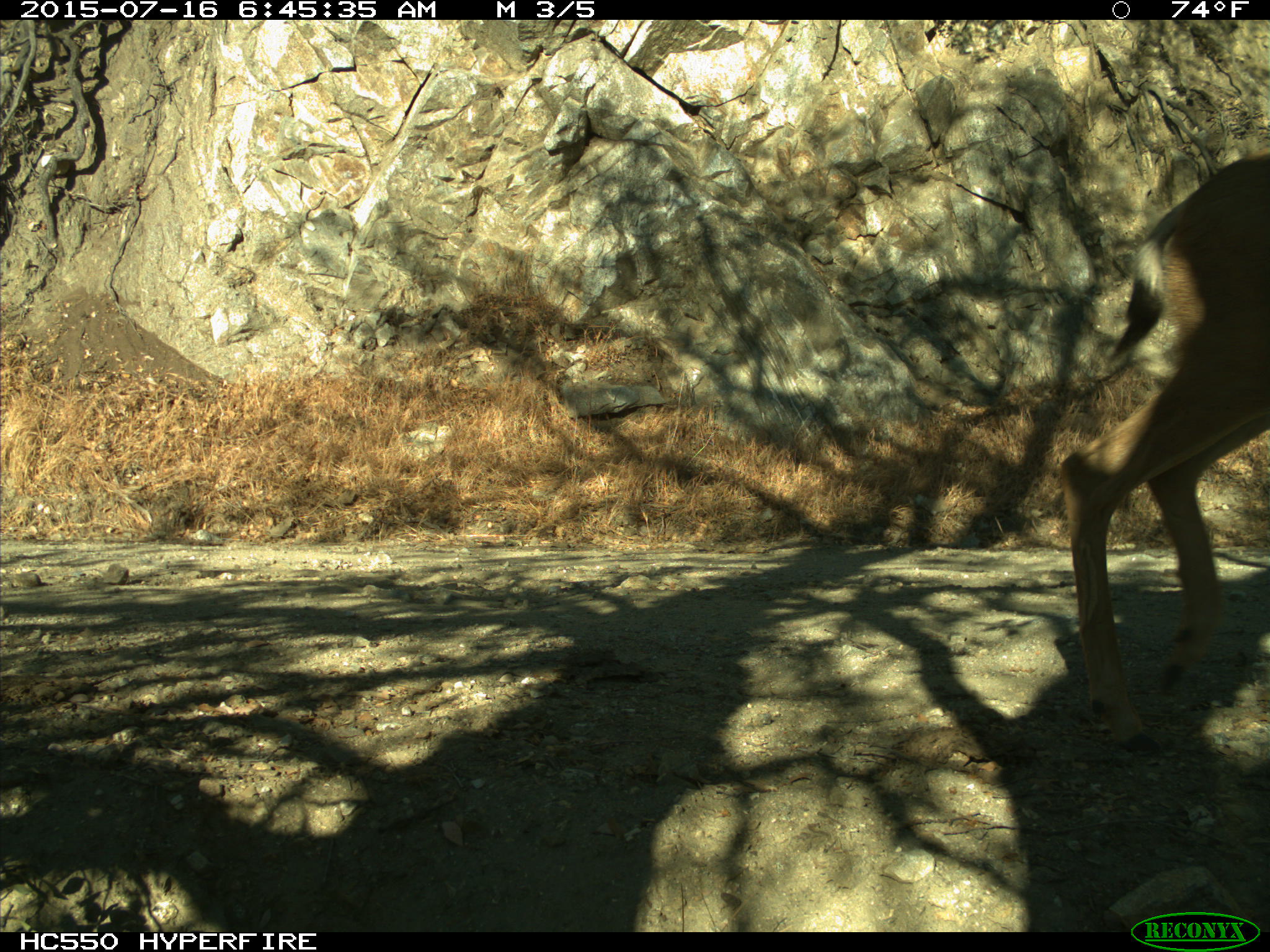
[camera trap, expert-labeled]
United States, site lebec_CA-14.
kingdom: Animalia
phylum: Chordata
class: Mammalia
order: Artiodactyla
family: Cervidae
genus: Odocoileus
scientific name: Odocoileus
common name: deer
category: unidentified deer